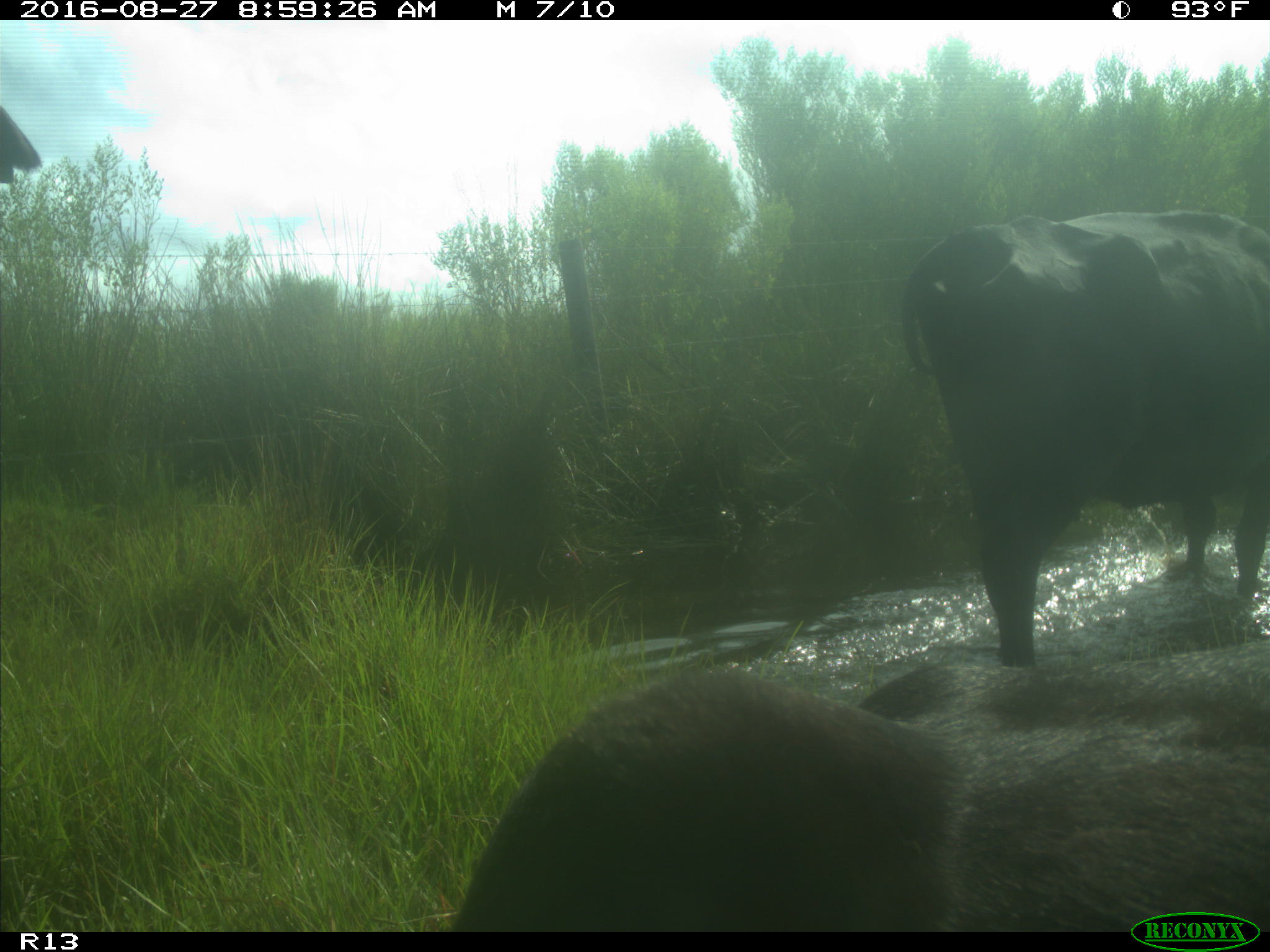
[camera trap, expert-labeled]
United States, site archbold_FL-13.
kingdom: Animalia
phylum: Chordata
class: Mammalia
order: Artiodactyla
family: Bovidae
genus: Bos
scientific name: Bos taurus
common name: domestic cow